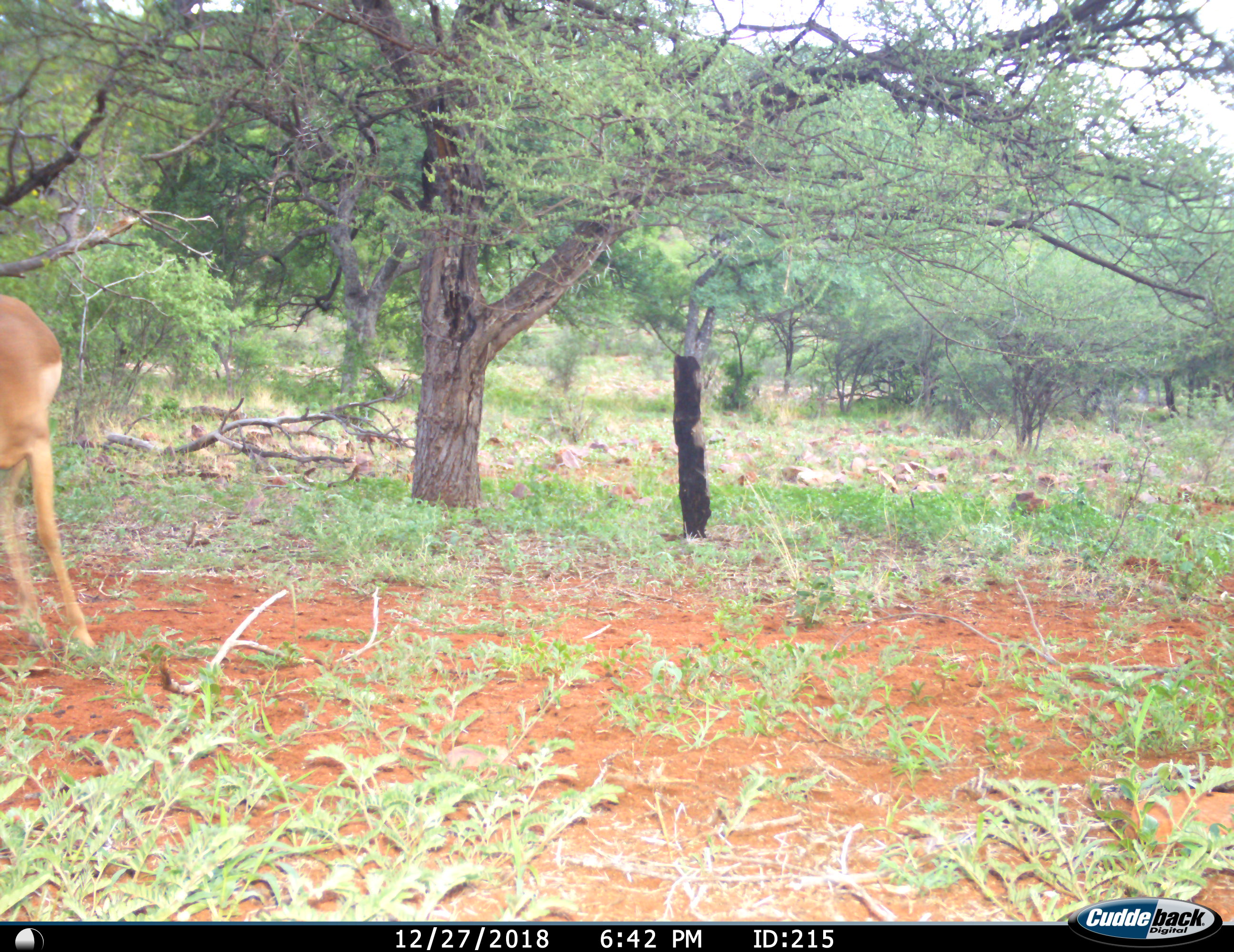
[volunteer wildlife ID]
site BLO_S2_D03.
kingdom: Animalia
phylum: Chordata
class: Mammalia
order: Artiodactyla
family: Bovidae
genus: Aepyceros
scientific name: Aepyceros melampus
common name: impala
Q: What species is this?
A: Impala (Aepyceros melampus).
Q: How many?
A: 1.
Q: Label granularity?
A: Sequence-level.